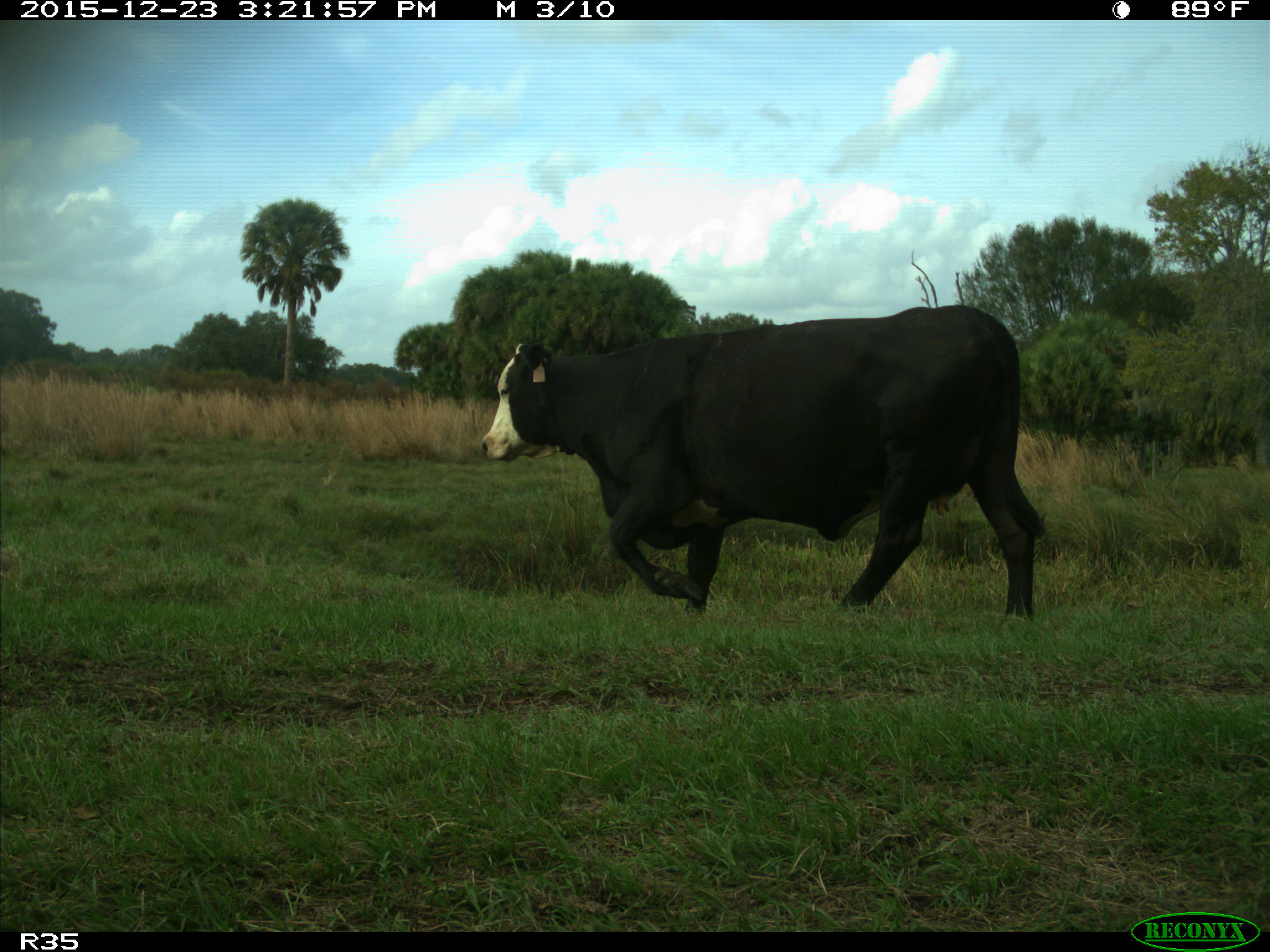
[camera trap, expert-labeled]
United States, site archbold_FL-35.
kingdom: Animalia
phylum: Chordata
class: Mammalia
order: Artiodactyla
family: Bovidae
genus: Bos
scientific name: Bos taurus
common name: domestic cow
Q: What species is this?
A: Bos taurus (domestic cow).